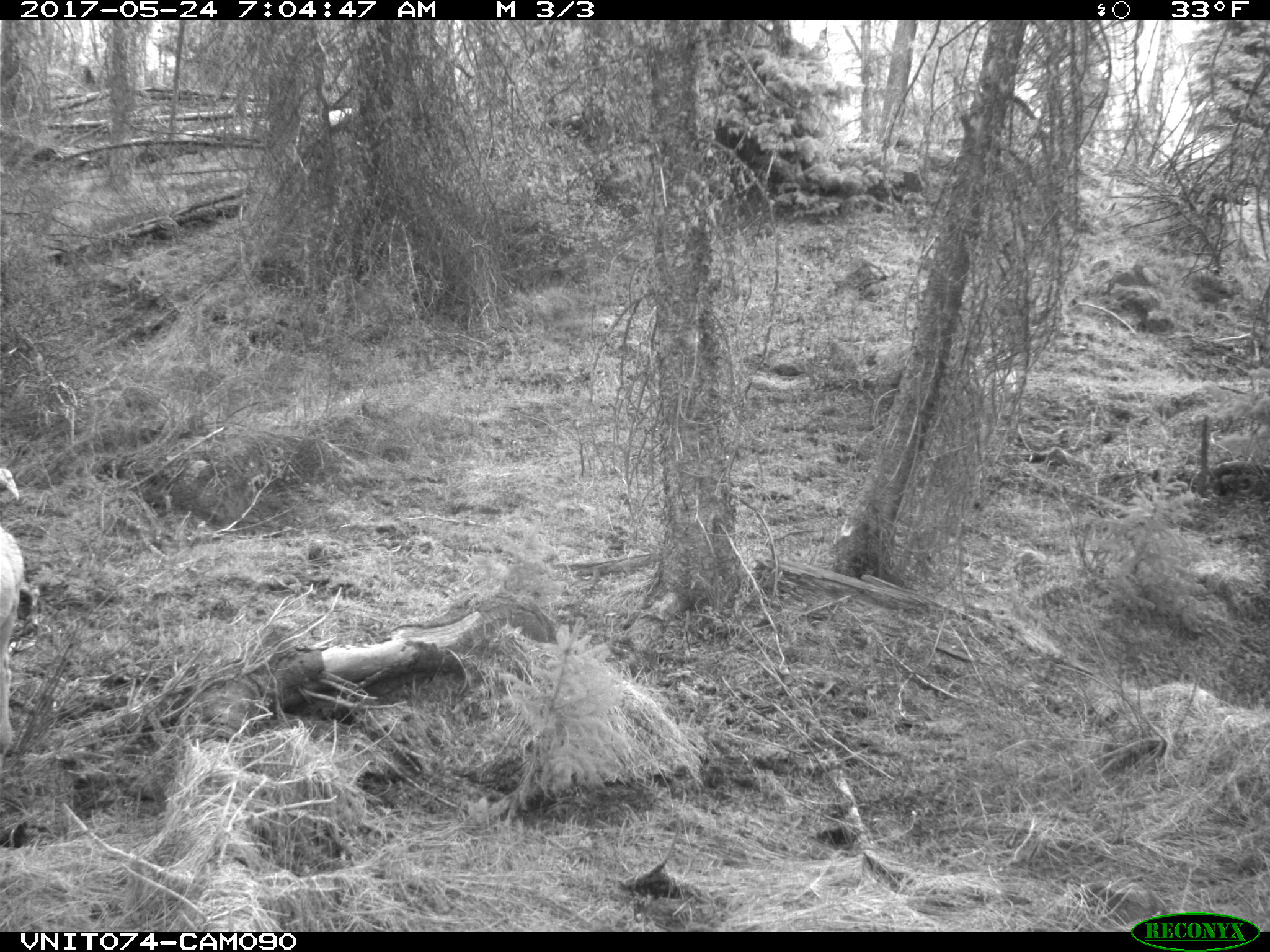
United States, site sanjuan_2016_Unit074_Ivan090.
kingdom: Animalia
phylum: Chordata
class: Mammalia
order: Artiodactyla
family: Cervidae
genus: Odocoileus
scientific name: Odocoileus hemionus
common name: mule deer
Odocoileus hemionus (mule deer).